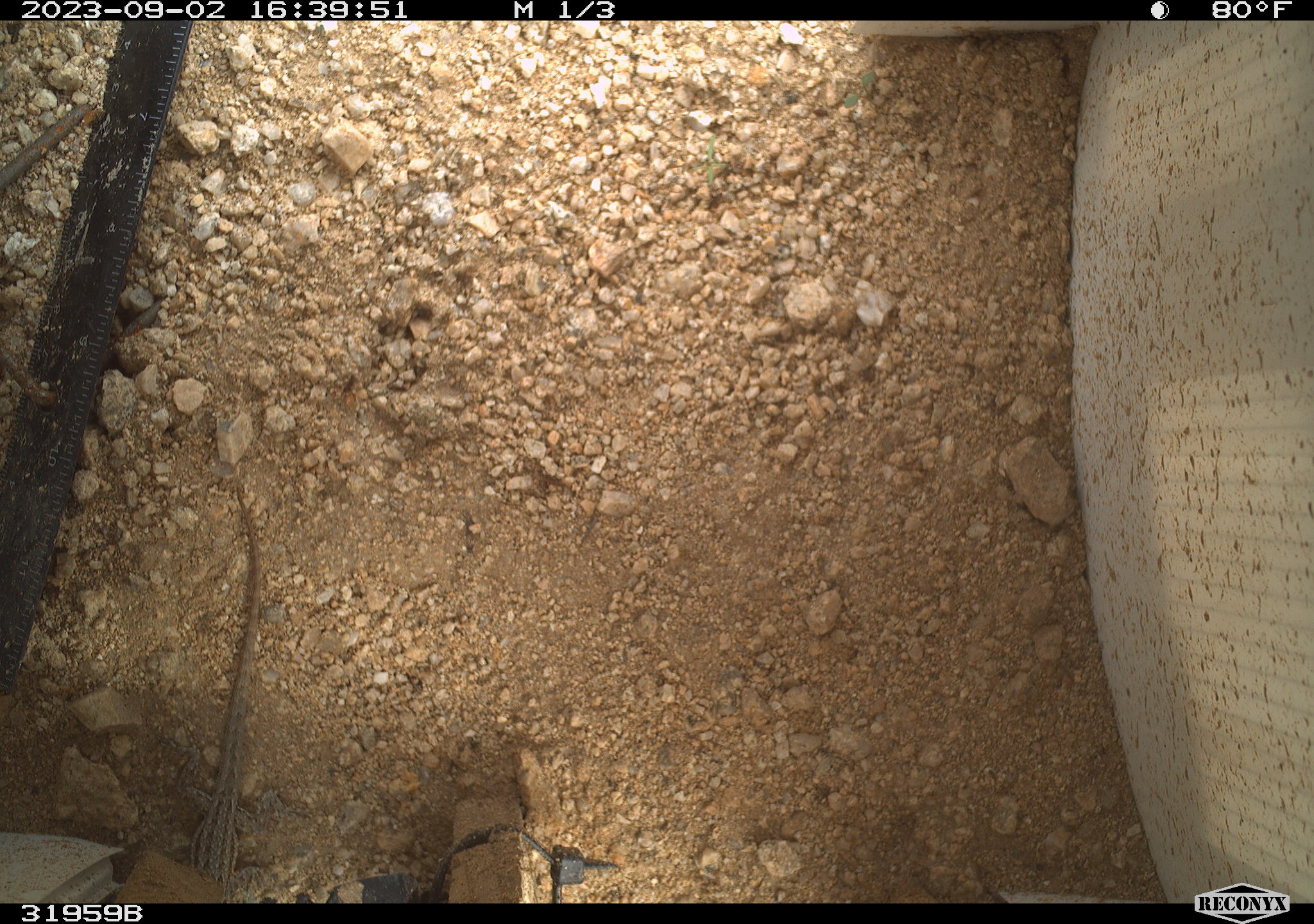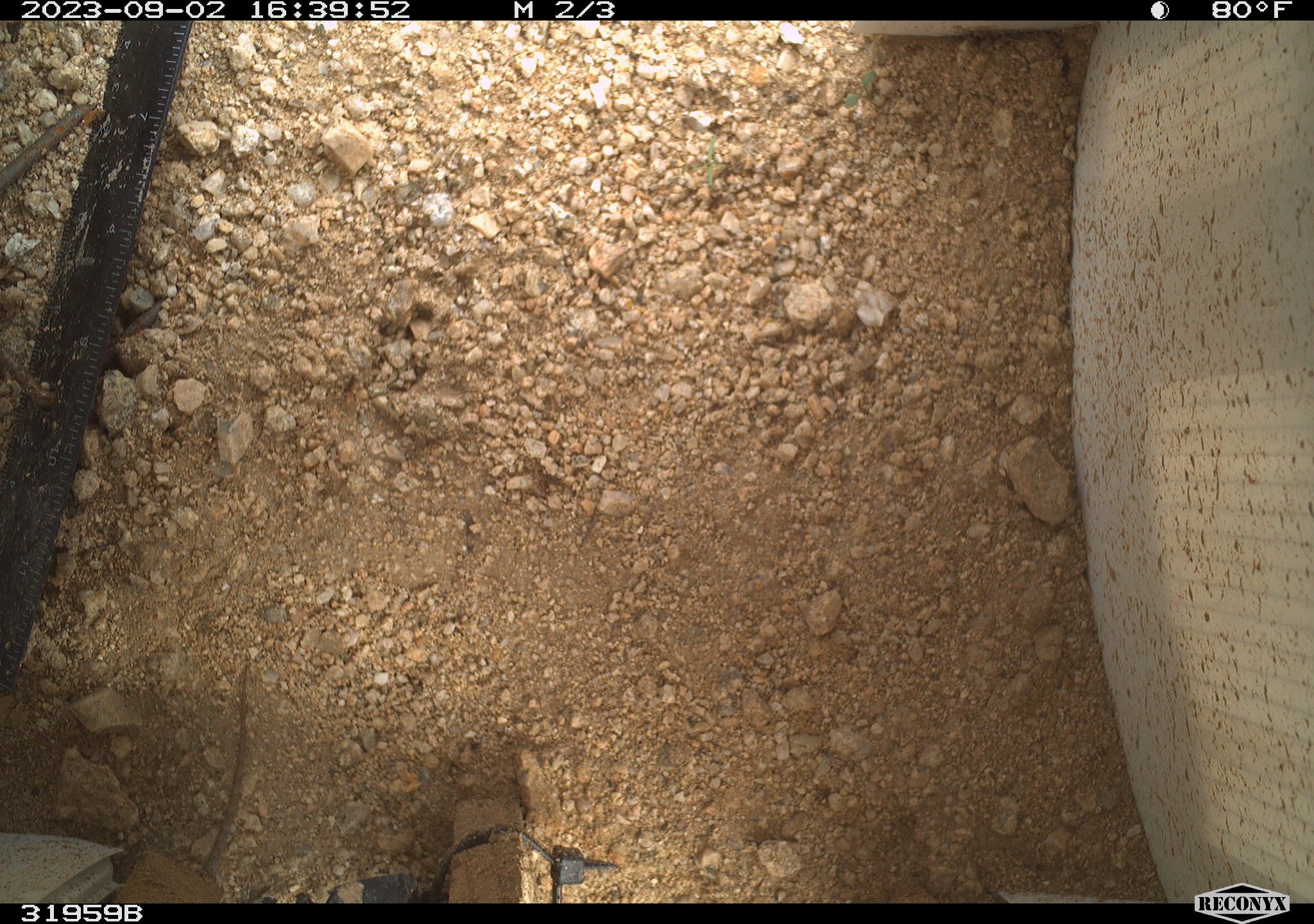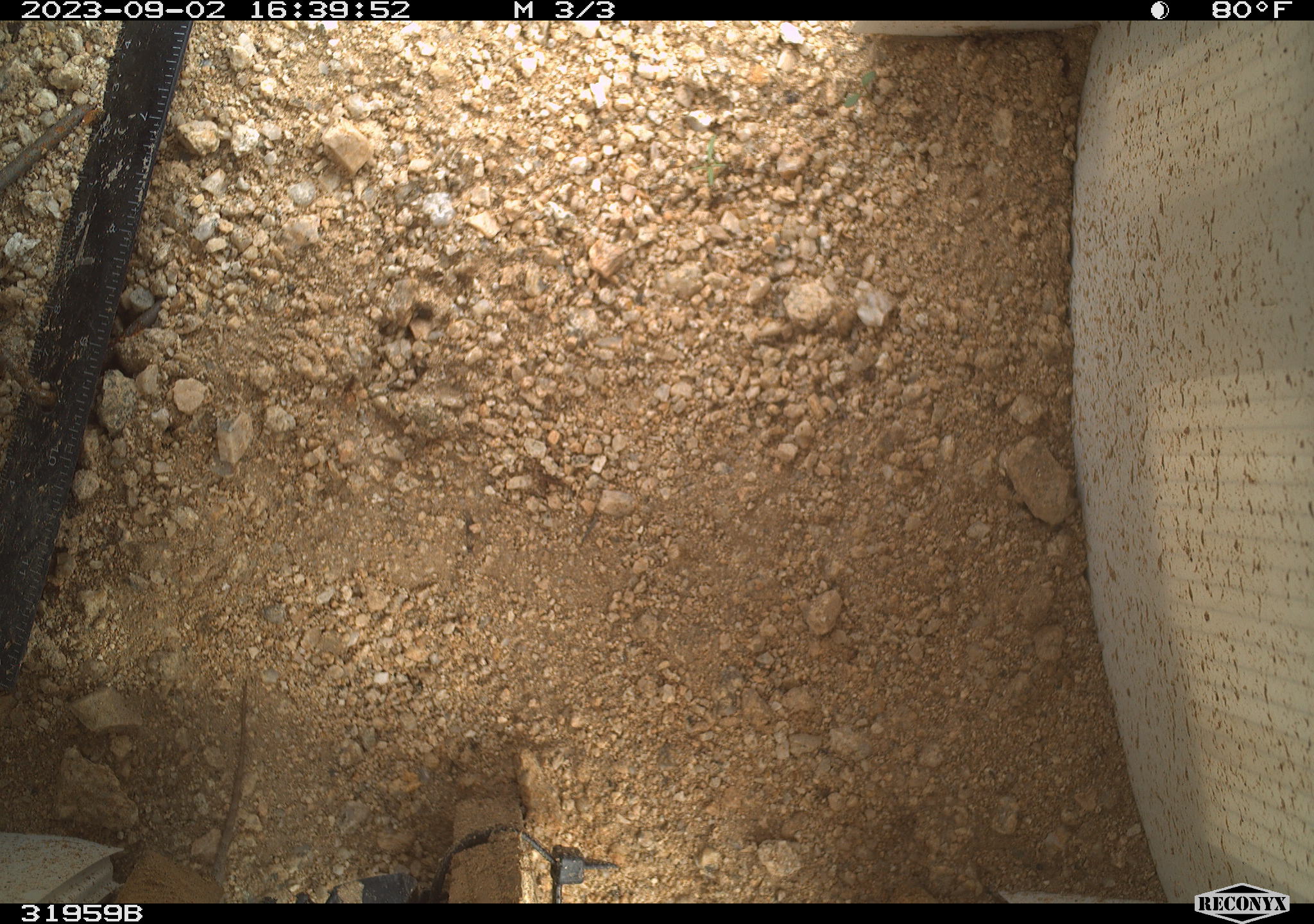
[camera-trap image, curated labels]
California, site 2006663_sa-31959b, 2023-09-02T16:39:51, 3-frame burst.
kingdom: Animalia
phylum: Chordata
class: Reptilia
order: Squamata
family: Teiidae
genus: Aspidoscelis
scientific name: Aspidoscelis tigris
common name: western whiptail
Western whiptail (Aspidoscelis tigris).